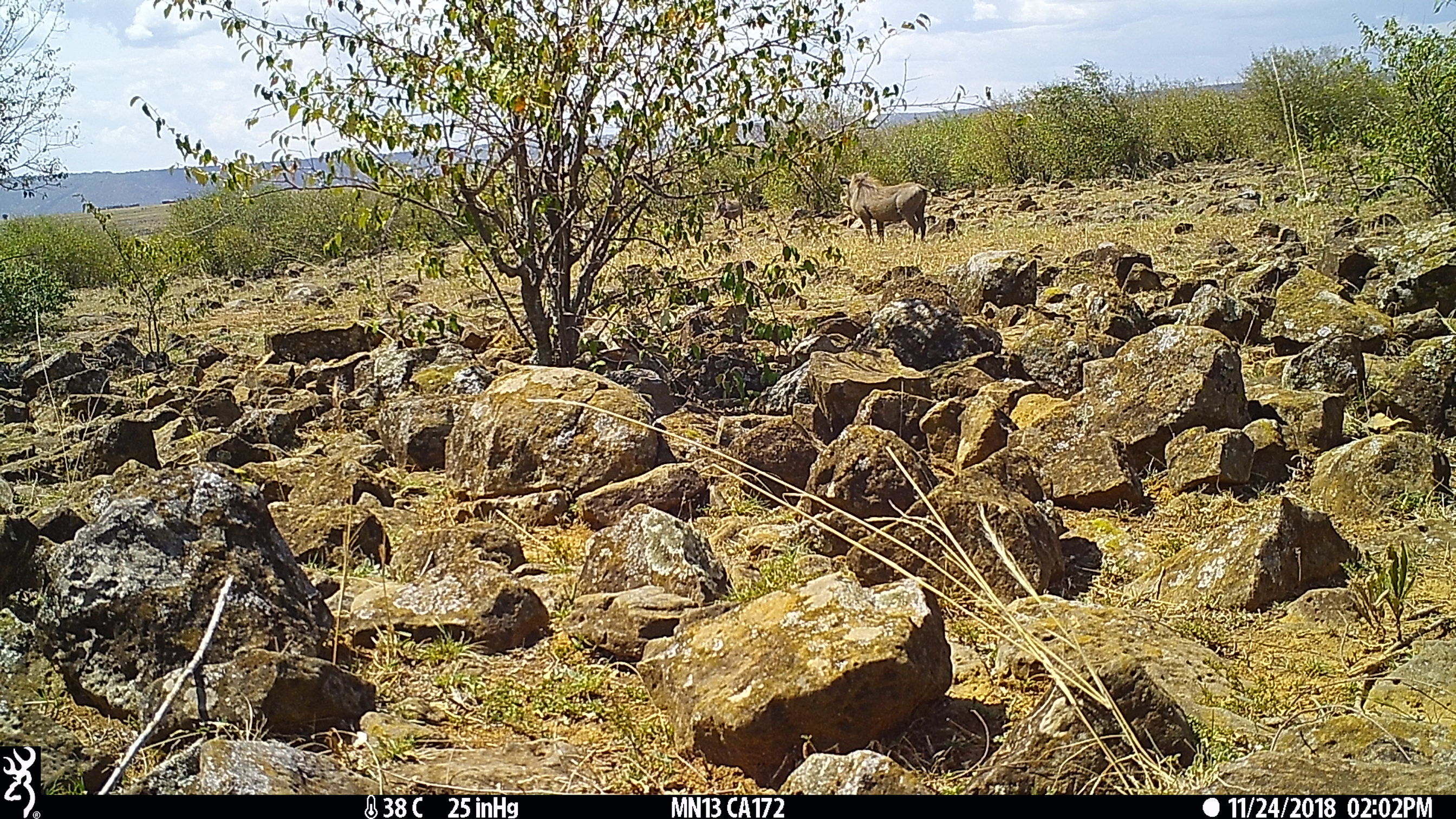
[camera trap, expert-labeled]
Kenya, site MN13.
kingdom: Animalia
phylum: Chordata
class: Mammalia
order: Artiodactyla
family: Suidae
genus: Phacochoerus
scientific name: Phacochoerus africanus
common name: common warthog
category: warthog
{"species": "warthog (common warthog) (Phacochoerus africanus)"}